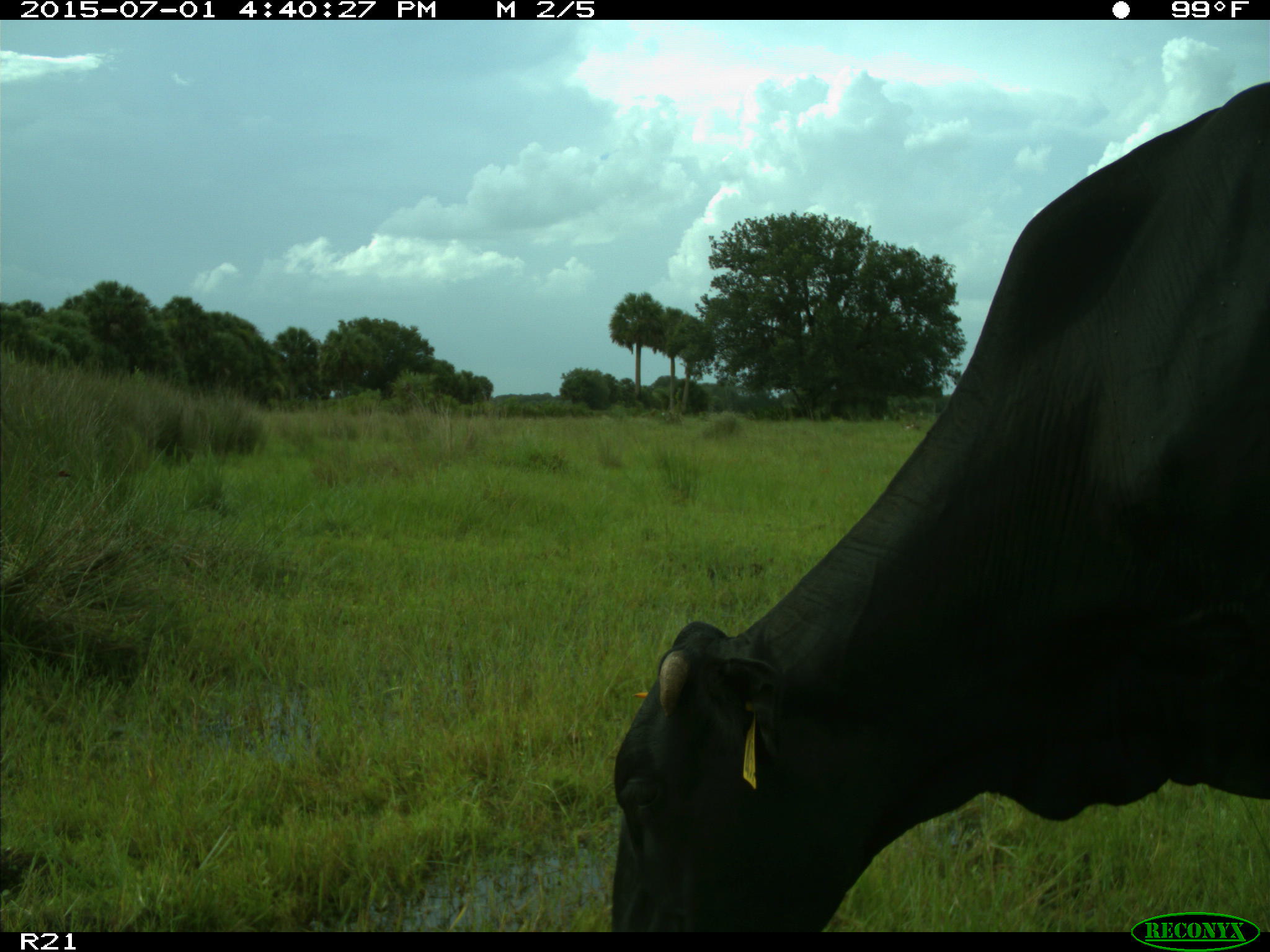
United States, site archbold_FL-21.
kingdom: Animalia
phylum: Chordata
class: Mammalia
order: Artiodactyla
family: Bovidae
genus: Bos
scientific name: Bos taurus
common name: domestic cow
Bos taurus (domestic cow).